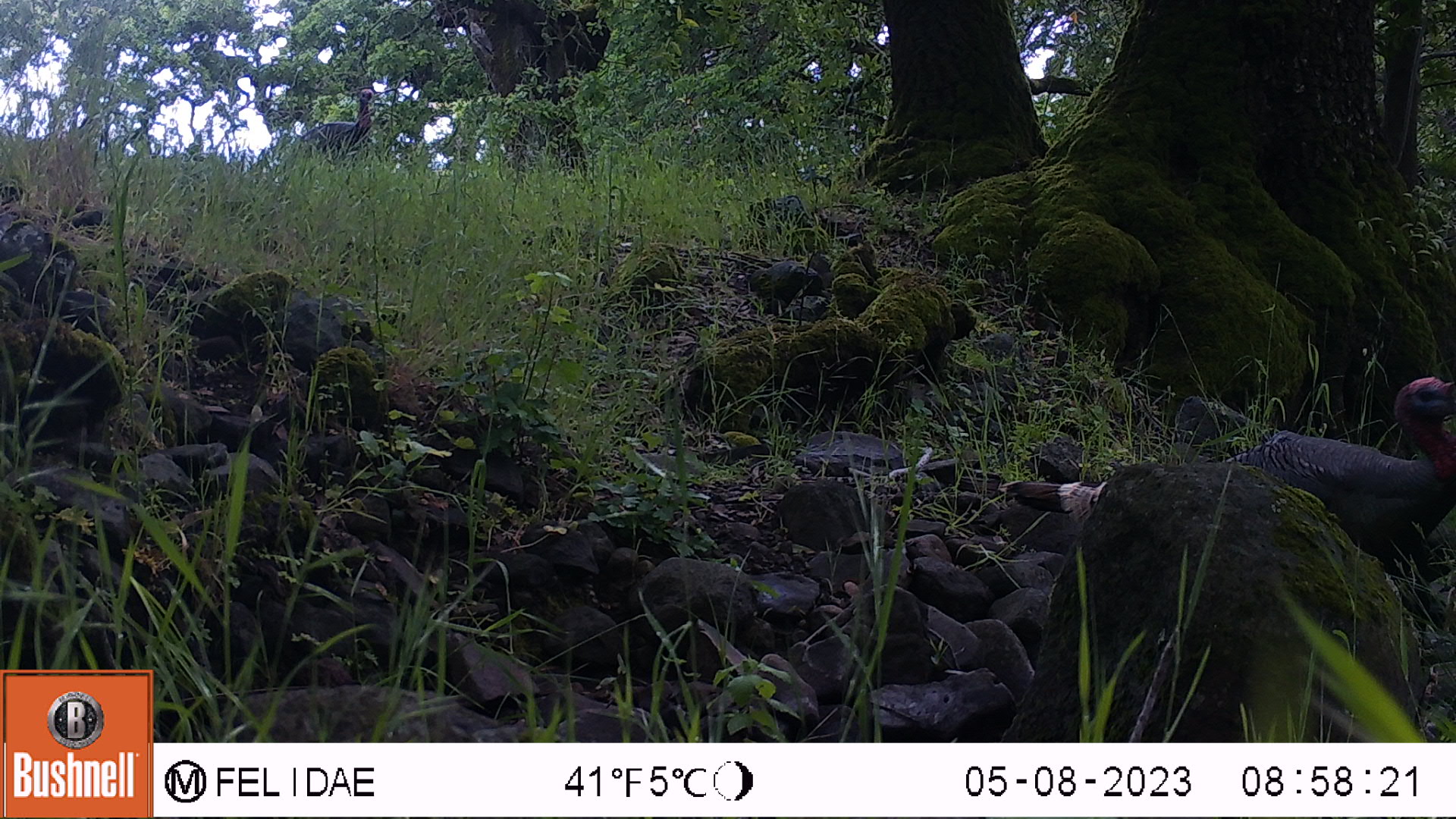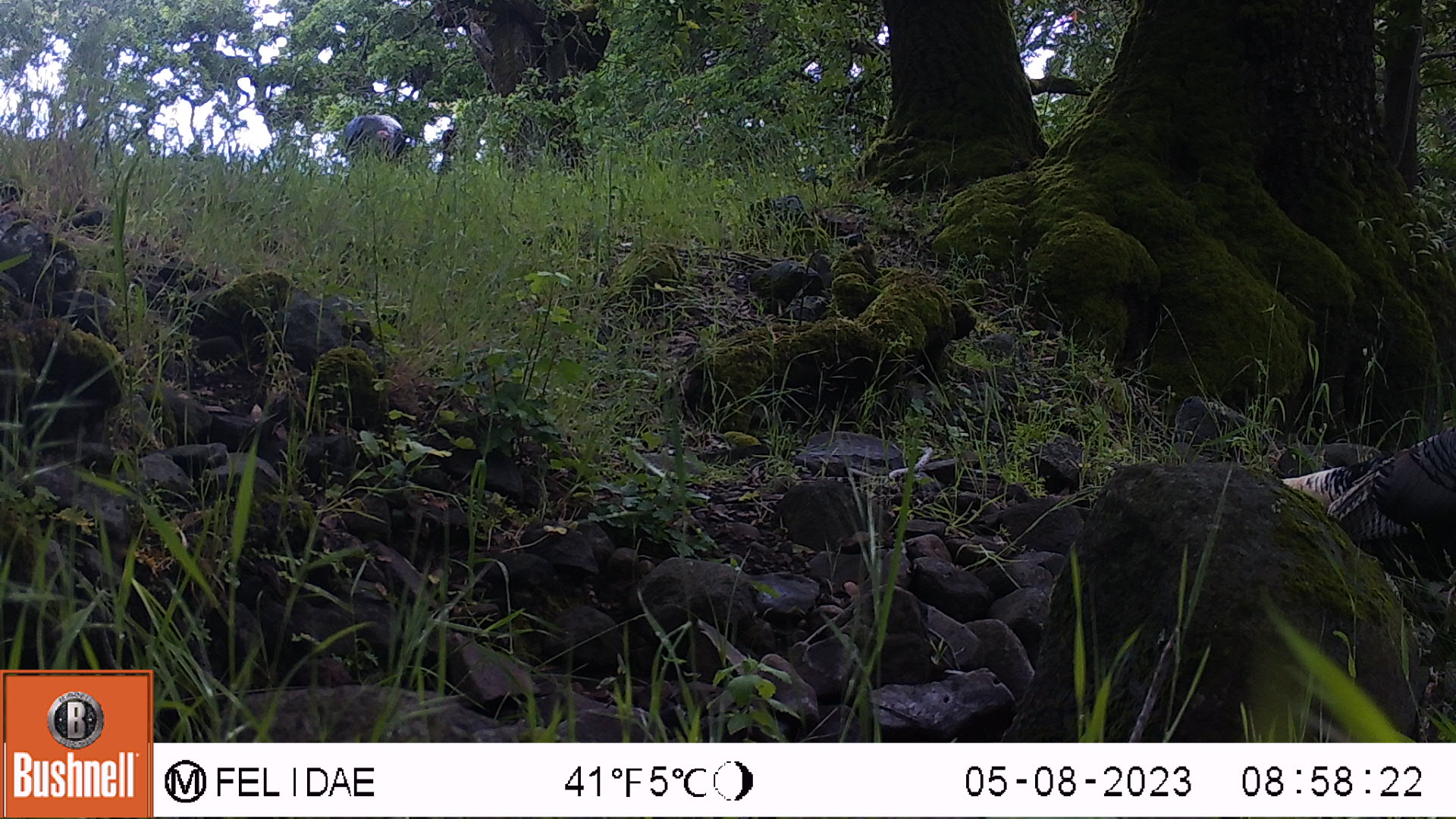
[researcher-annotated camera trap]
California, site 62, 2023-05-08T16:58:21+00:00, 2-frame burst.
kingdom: Animalia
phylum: Chordata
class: Aves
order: Galliformes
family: Phasianidae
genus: Meleagris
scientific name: Meleagris gallopavo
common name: turkey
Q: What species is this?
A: Turkey (Meleagris gallopavo).